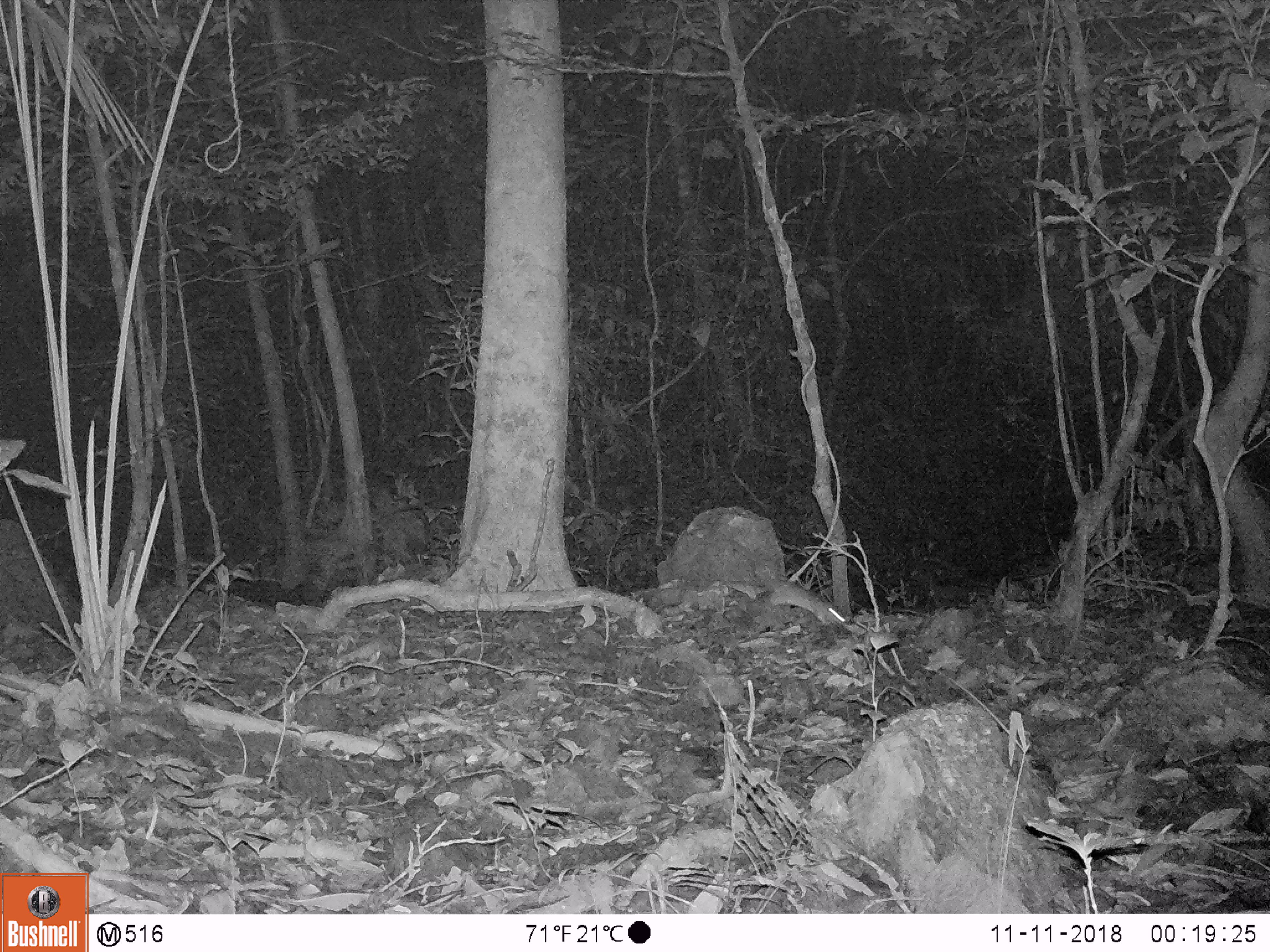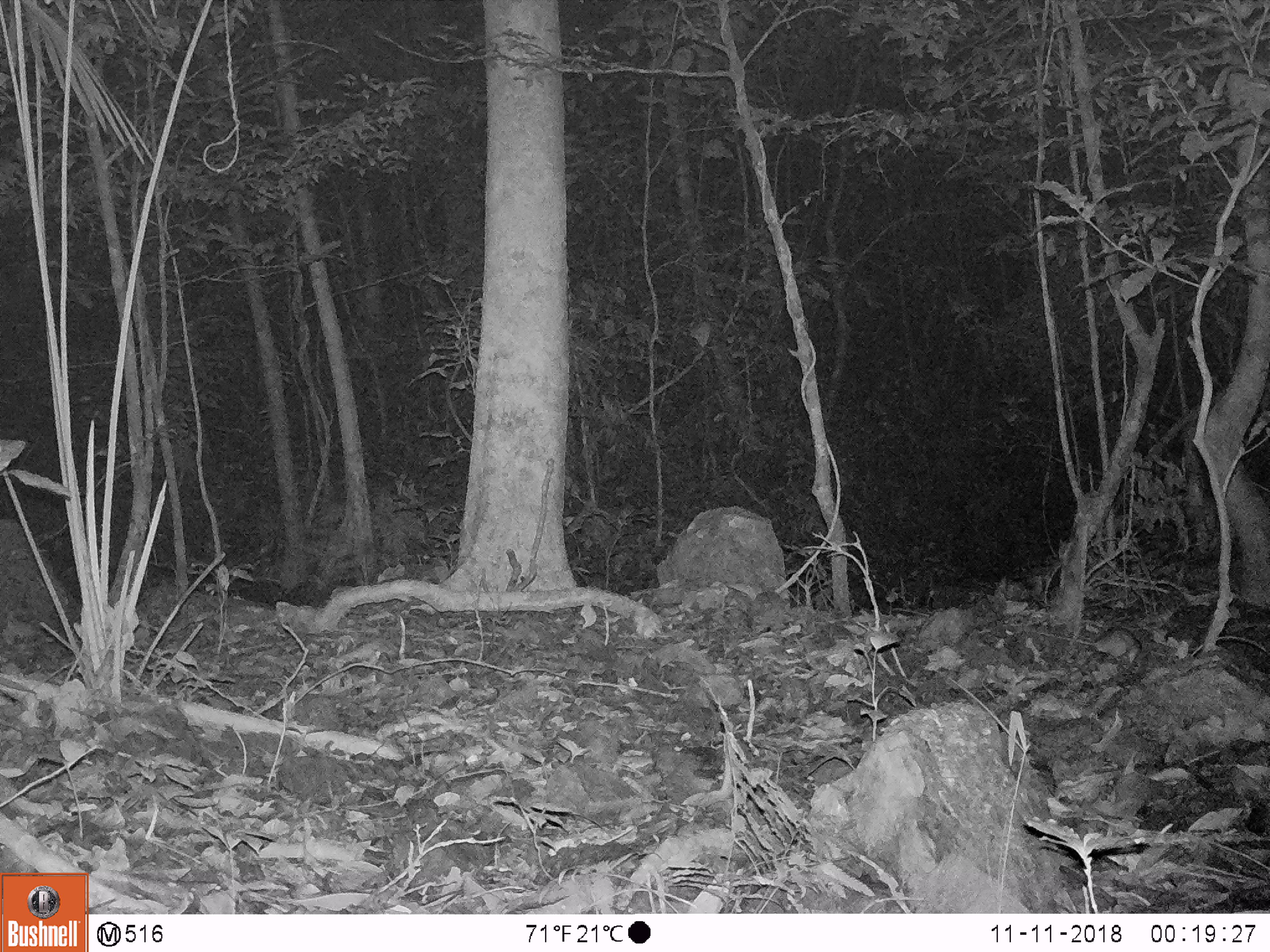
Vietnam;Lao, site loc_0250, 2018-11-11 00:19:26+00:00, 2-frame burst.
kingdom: Animalia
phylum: Chordata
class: Mammalia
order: Rodentia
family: Muridae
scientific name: Muridae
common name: old-world mice and rats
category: unidentified murid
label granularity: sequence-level